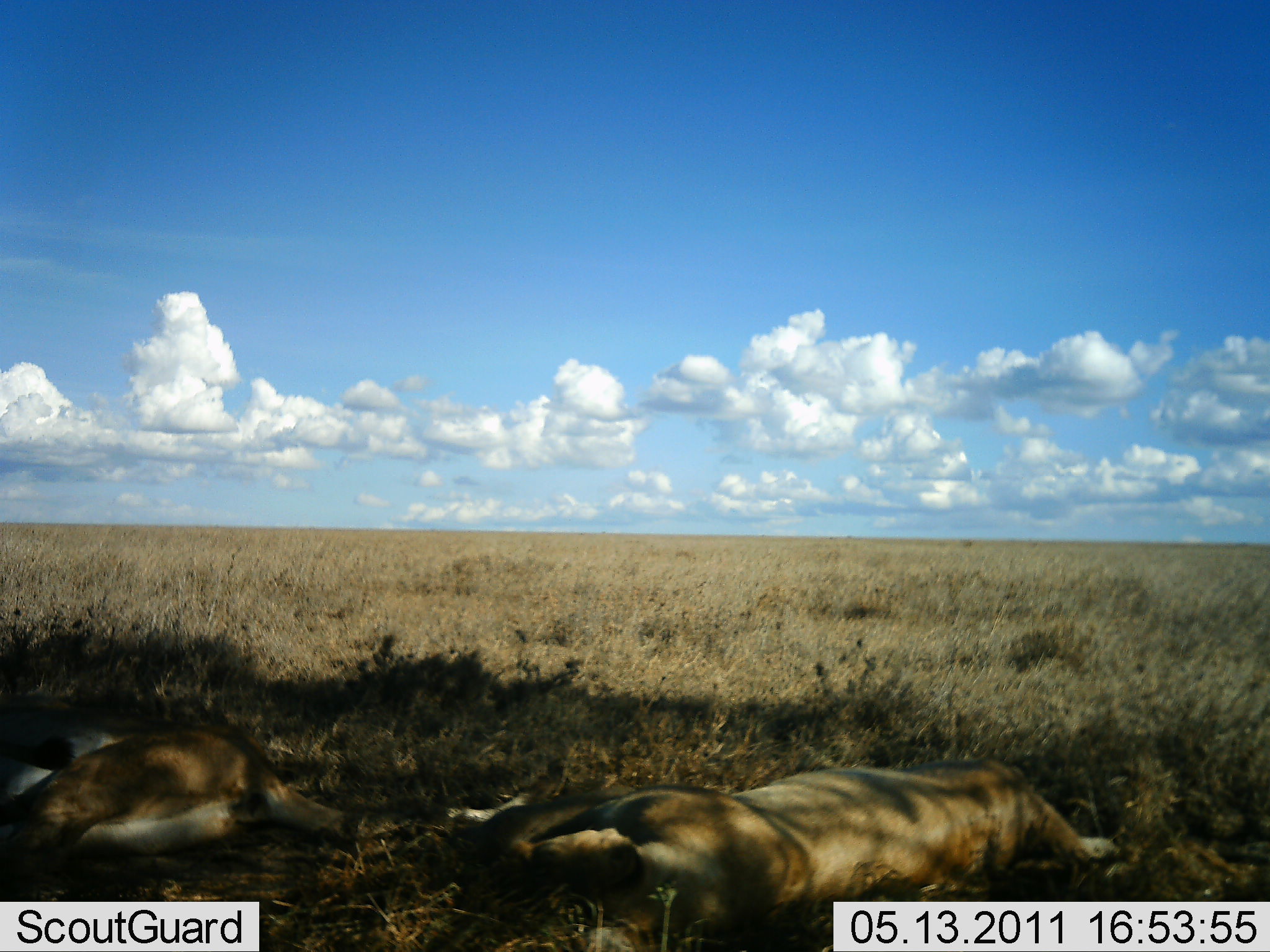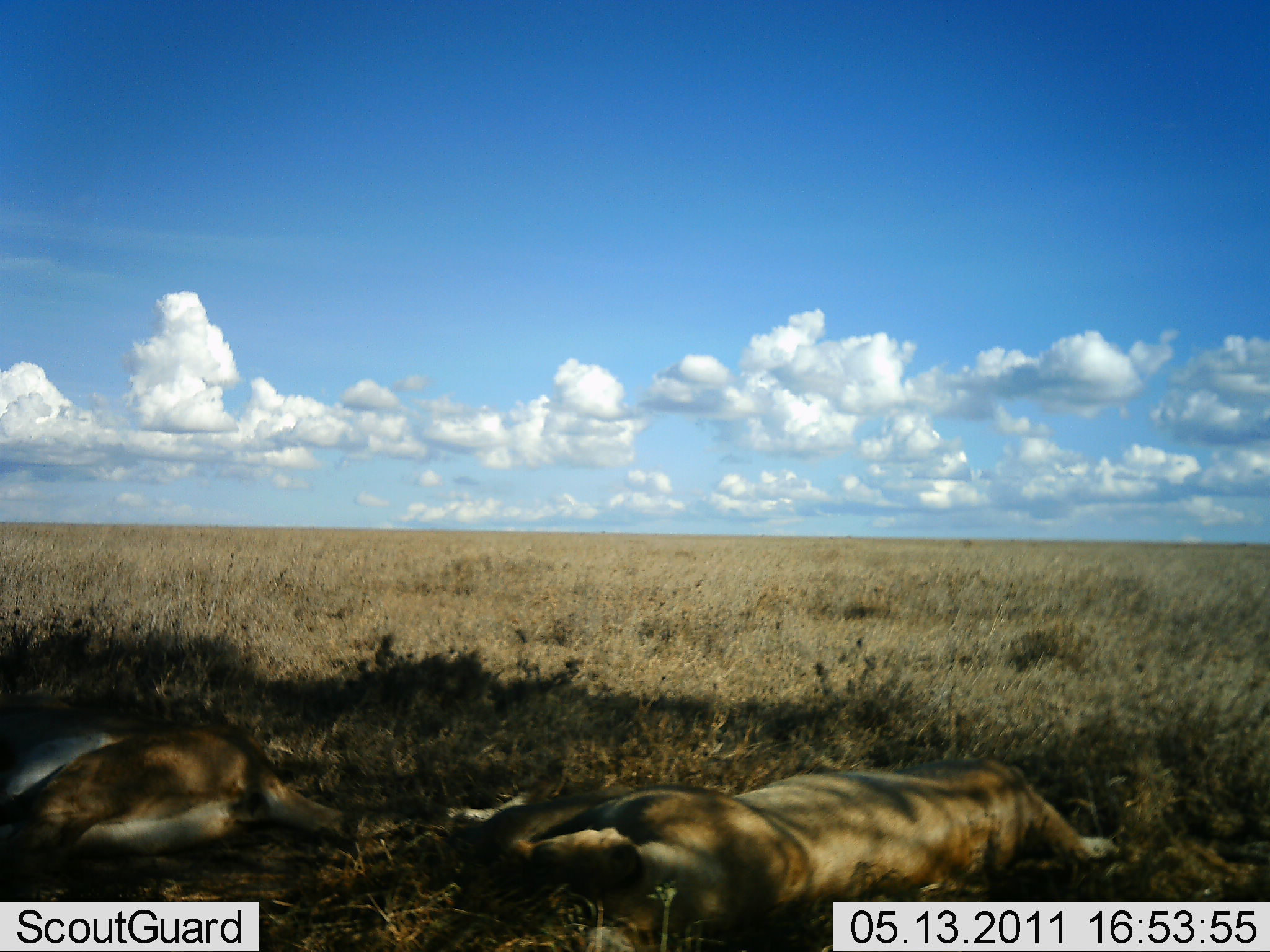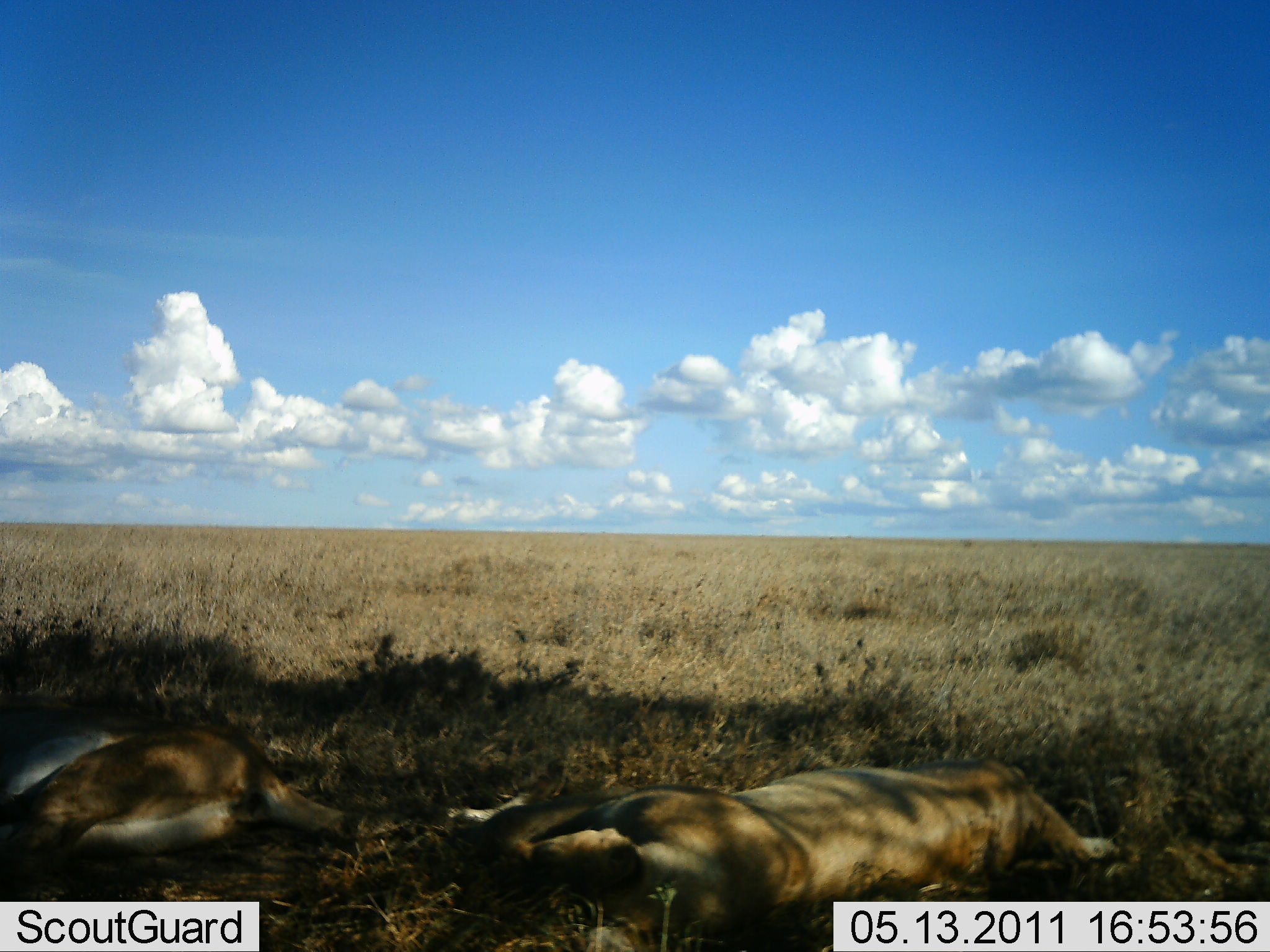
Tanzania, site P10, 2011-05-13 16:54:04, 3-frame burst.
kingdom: Animalia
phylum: Chordata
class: Mammalia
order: Carnivora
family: Felidae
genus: Panthera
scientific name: Panthera leo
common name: lion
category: lionfemale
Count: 2.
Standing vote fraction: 0%.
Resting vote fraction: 100%.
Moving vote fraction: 0%.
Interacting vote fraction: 0%.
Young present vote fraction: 0%.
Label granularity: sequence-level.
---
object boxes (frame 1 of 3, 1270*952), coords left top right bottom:
animal: 438 749 1156 951; 0 687 420 901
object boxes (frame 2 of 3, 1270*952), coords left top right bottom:
animal: 365 747 1147 952; 0 698 418 888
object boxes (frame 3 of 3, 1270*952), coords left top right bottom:
animal: 427 752 1149 952; 0 706 430 893